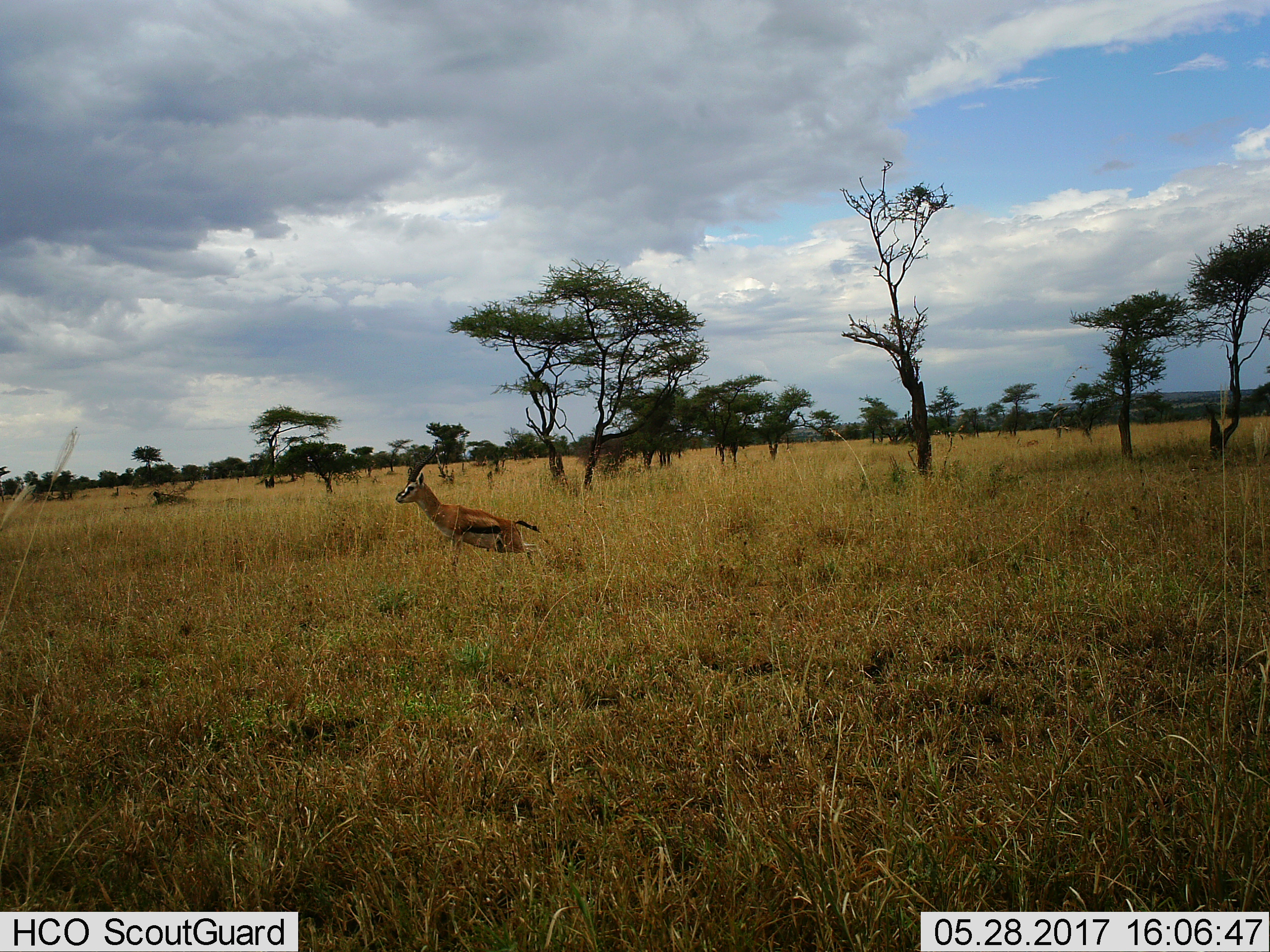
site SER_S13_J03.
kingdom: Animalia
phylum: Chordata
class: Mammalia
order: Artiodactyla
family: Bovidae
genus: Eudorcas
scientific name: Eudorcas thomsonii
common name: thomson's gazelle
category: gazellethomsons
Gazellethomsons (thomson's gazelle) (Eudorcas thomsonii), count 1. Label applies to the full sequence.